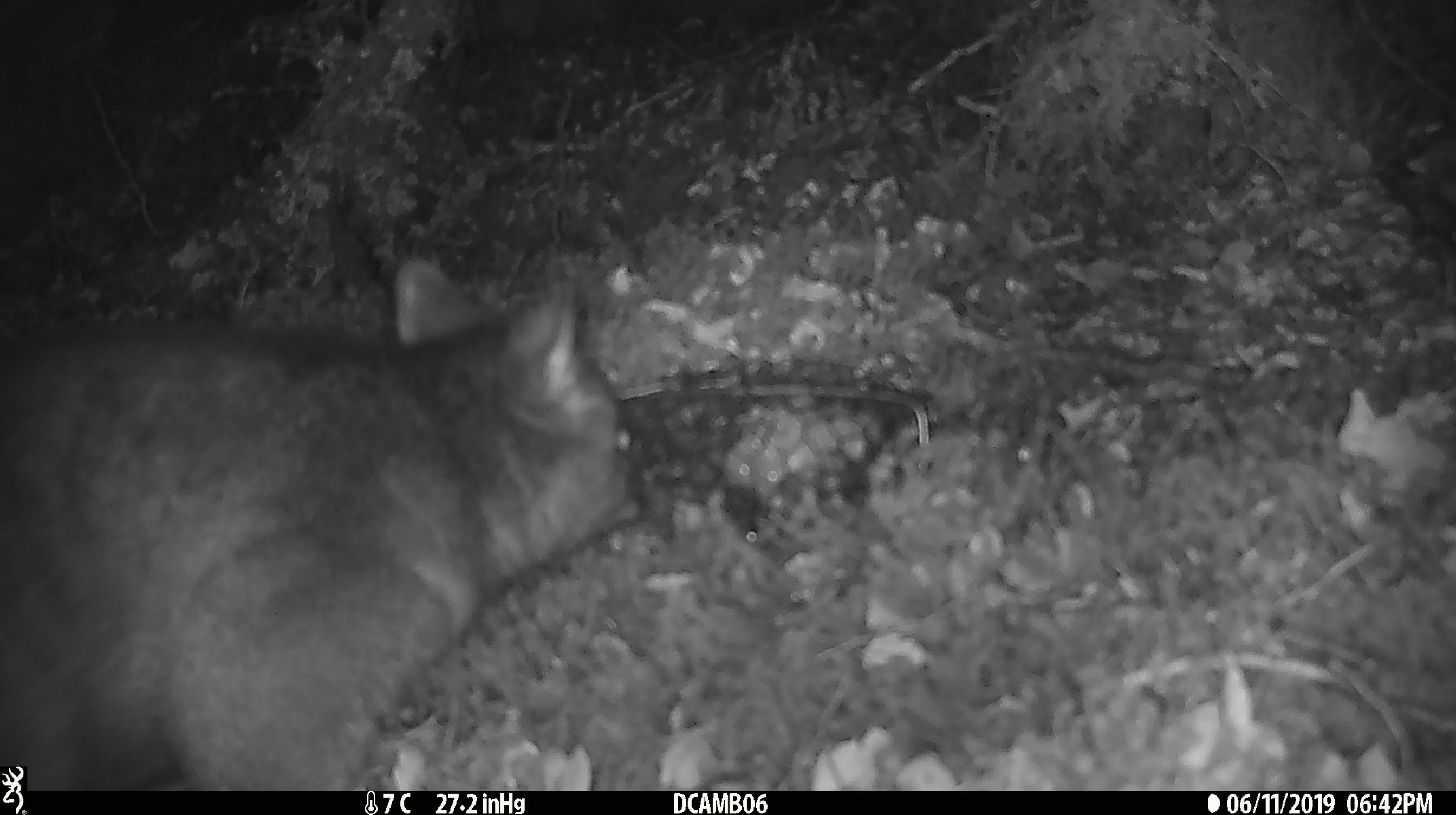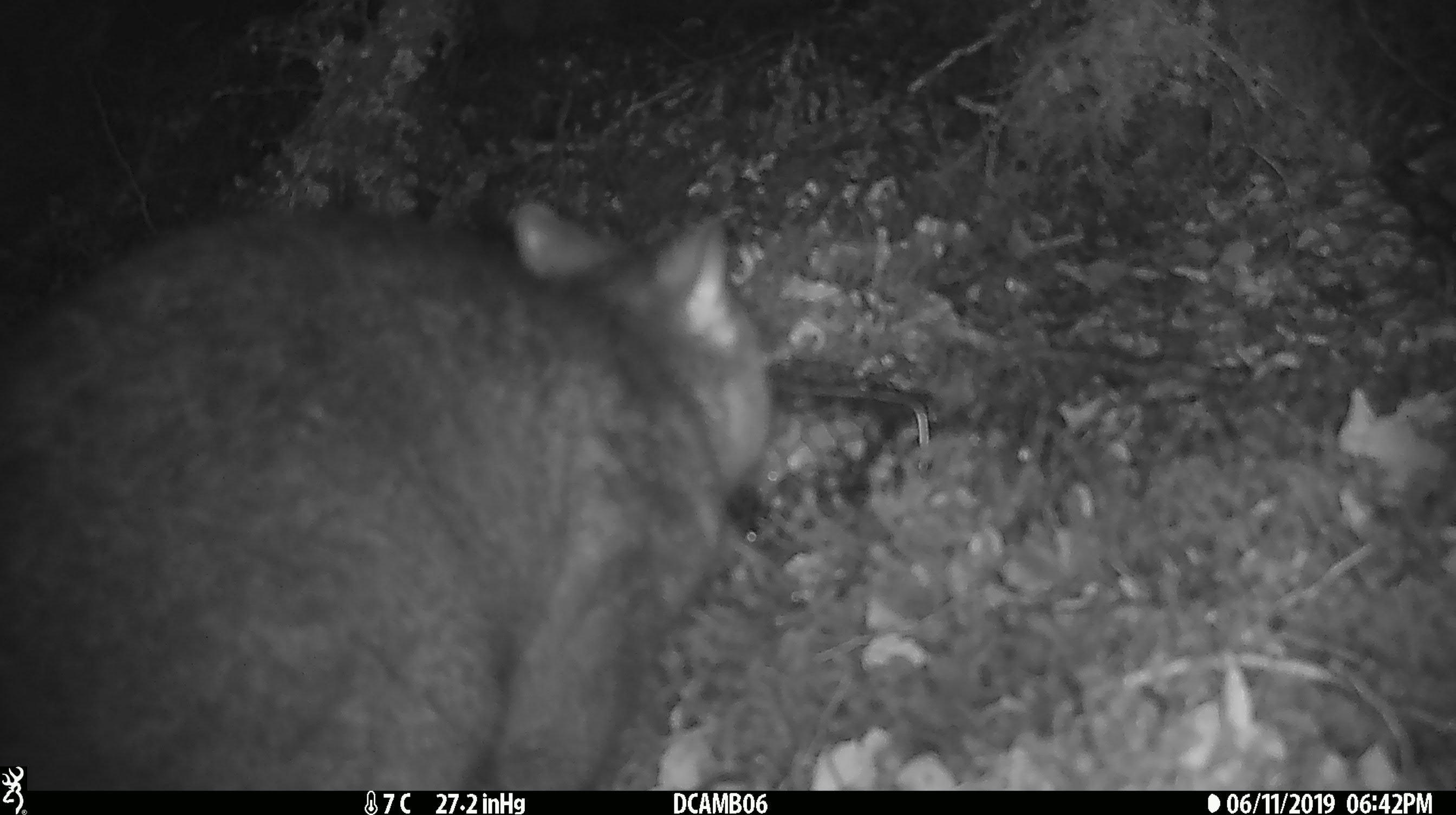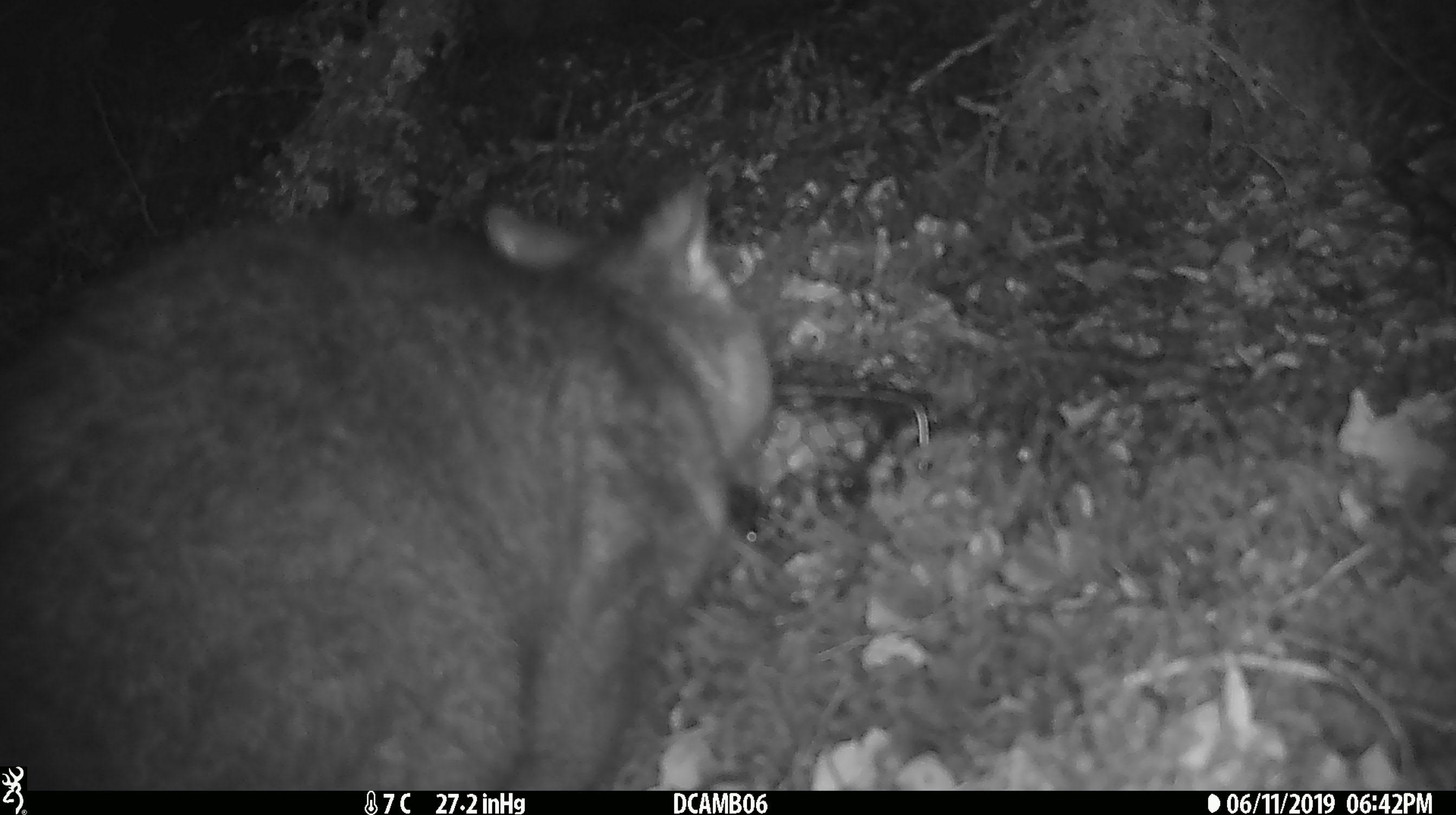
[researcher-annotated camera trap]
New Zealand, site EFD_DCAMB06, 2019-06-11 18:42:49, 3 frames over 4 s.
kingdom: Animalia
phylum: Chordata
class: Mammalia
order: Diprotodontia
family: Phalangeridae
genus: Trichosurus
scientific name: Trichosurus vulpecula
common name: common brushtail possum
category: possum